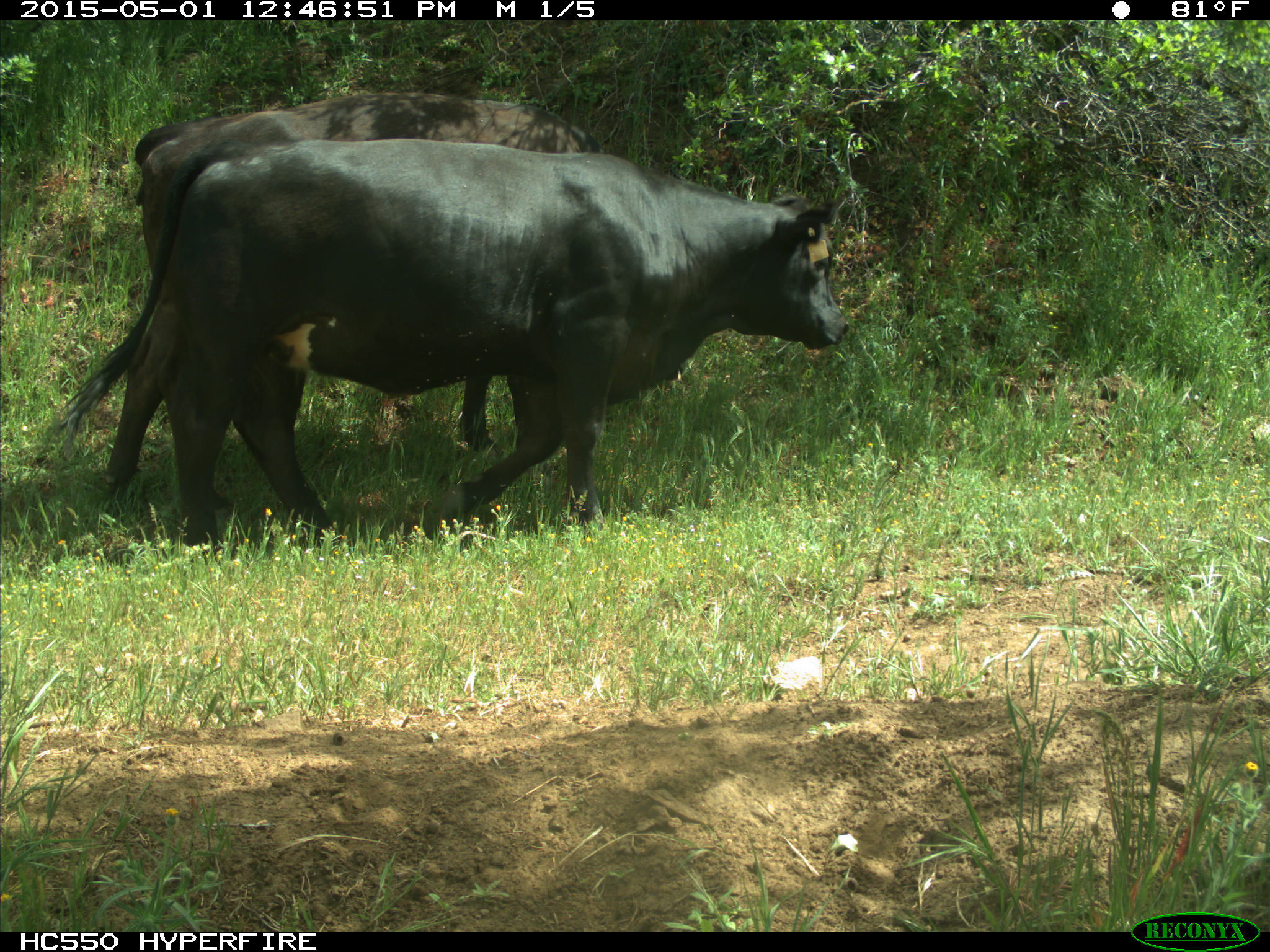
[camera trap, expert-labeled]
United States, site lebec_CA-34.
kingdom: Animalia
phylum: Chordata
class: Mammalia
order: Artiodactyla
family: Bovidae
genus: Bos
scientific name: Bos taurus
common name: domestic cow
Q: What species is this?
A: Bos taurus (domestic cow).